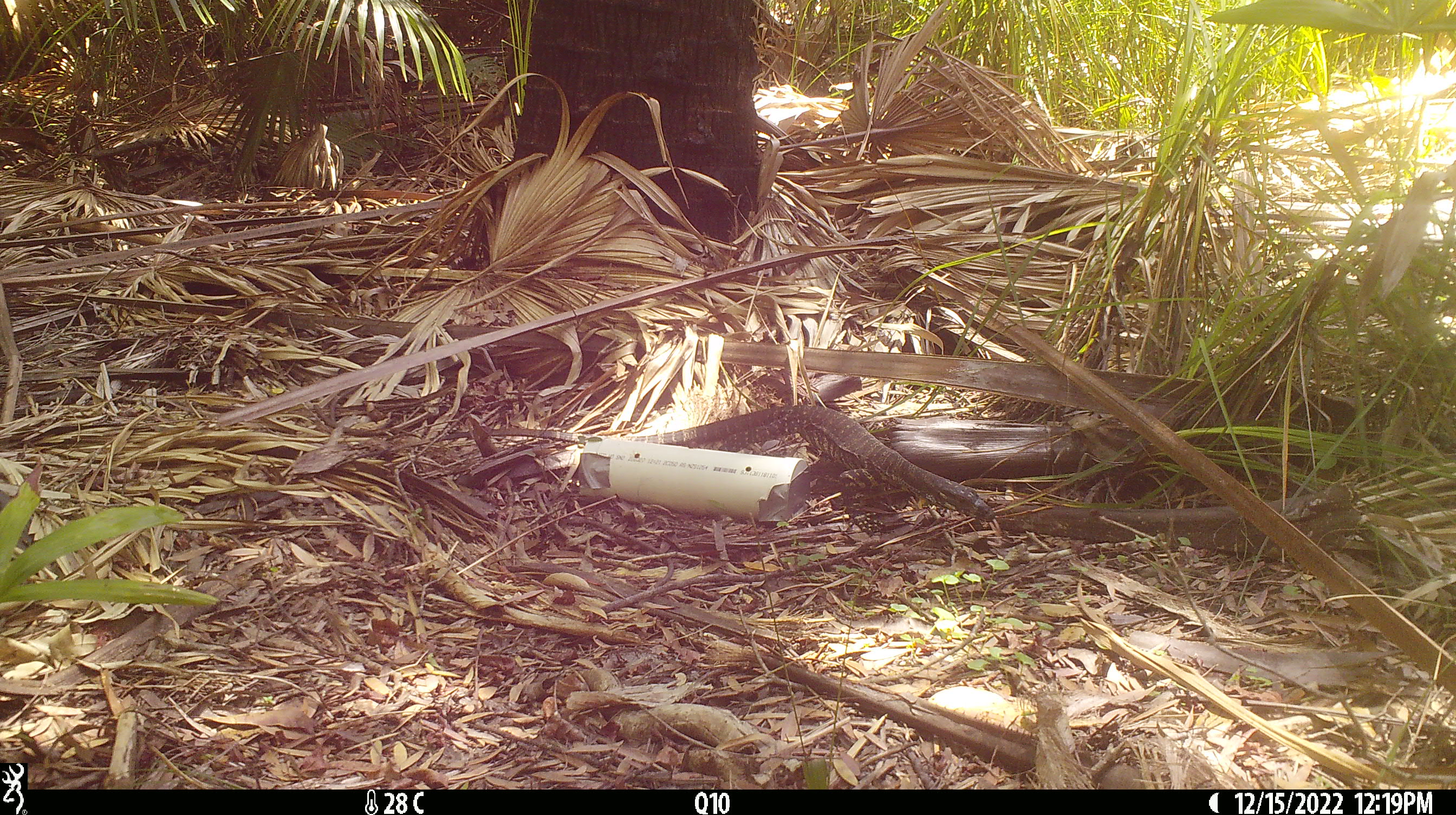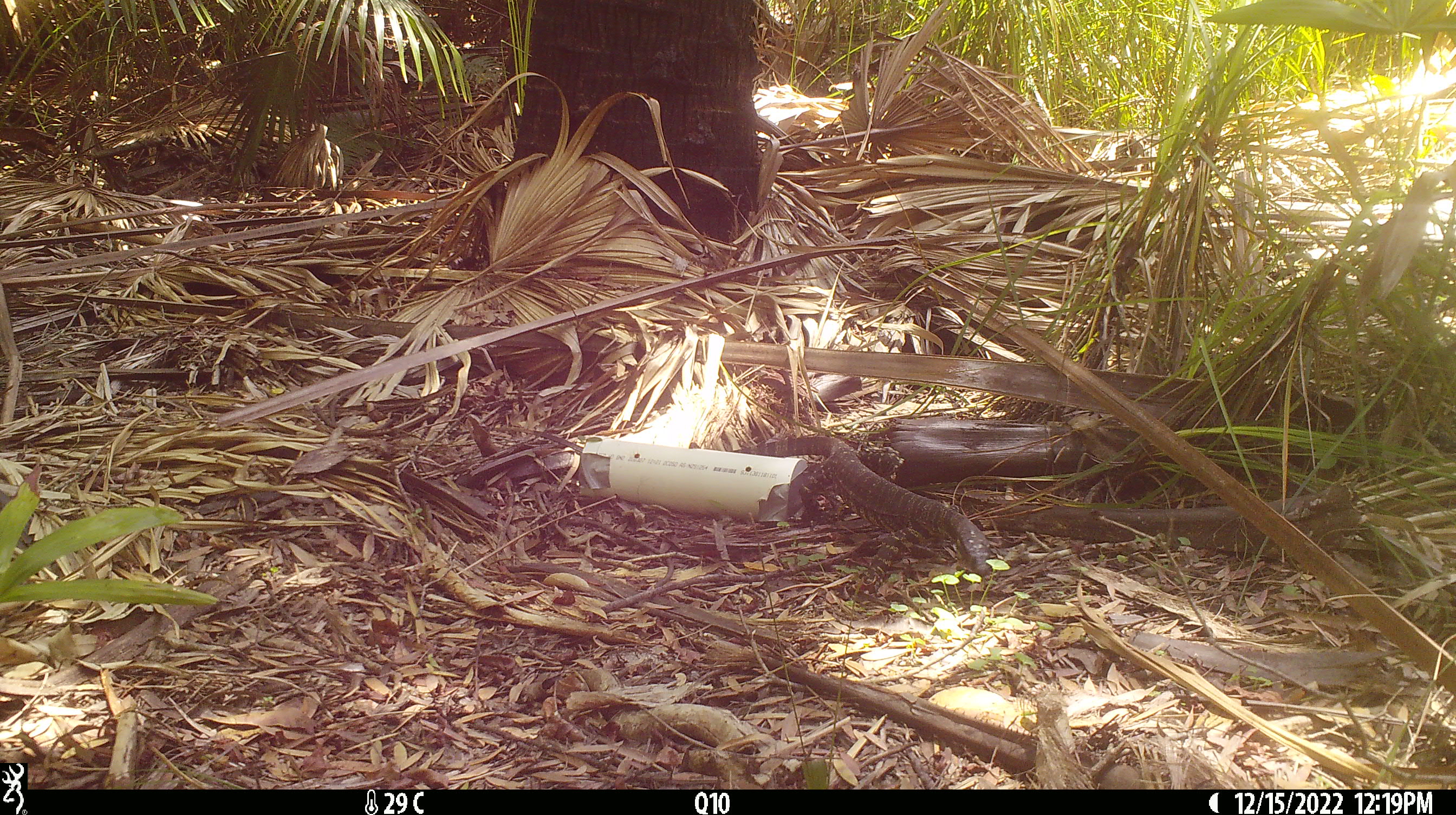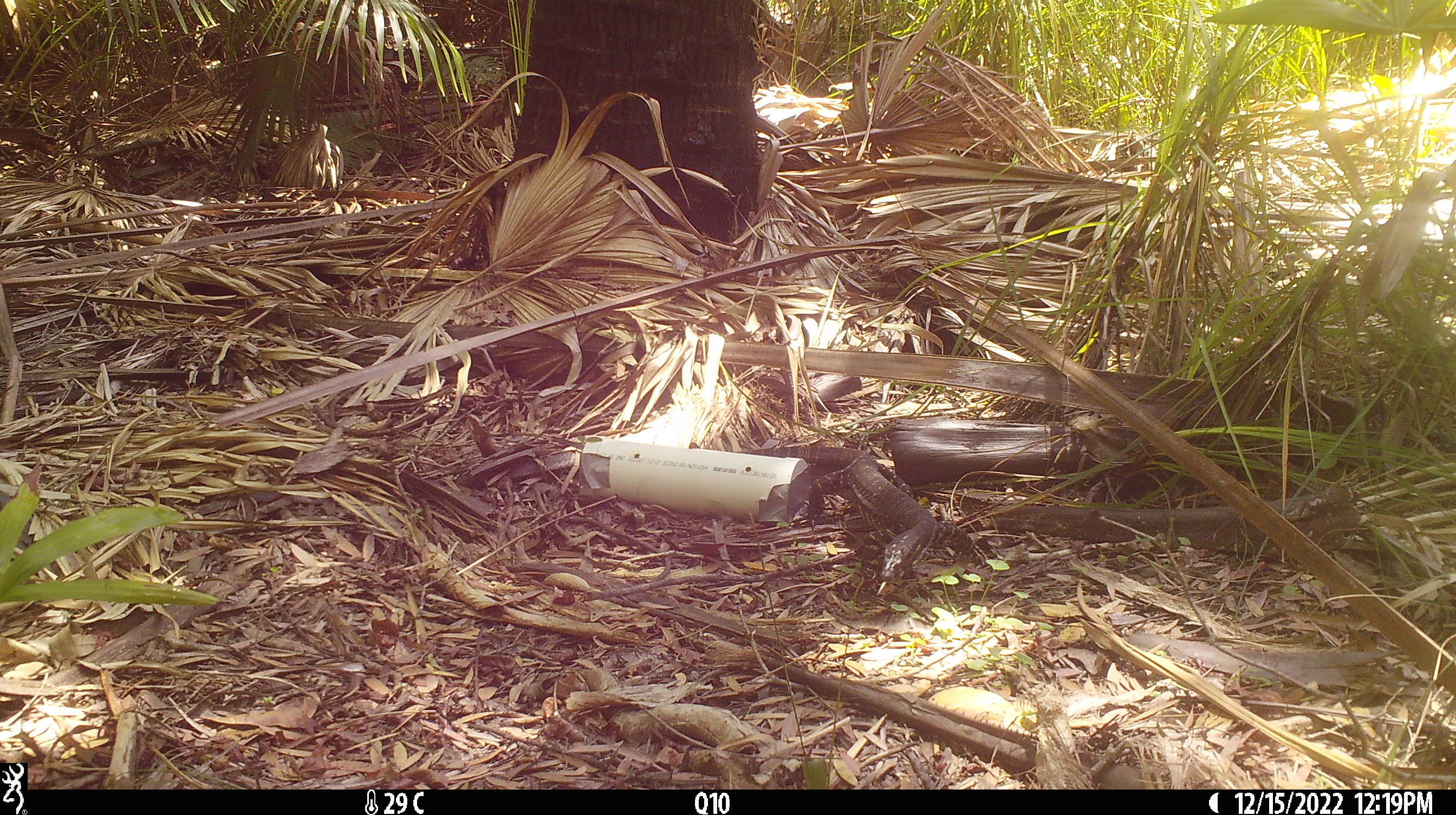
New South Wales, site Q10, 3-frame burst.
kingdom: Animalia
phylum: Chordata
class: Reptilia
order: Squamata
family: Varanidae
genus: Varanus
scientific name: Varanus varius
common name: lace monitor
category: goanna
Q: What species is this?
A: Goanna (lace monitor) (Varanus varius).